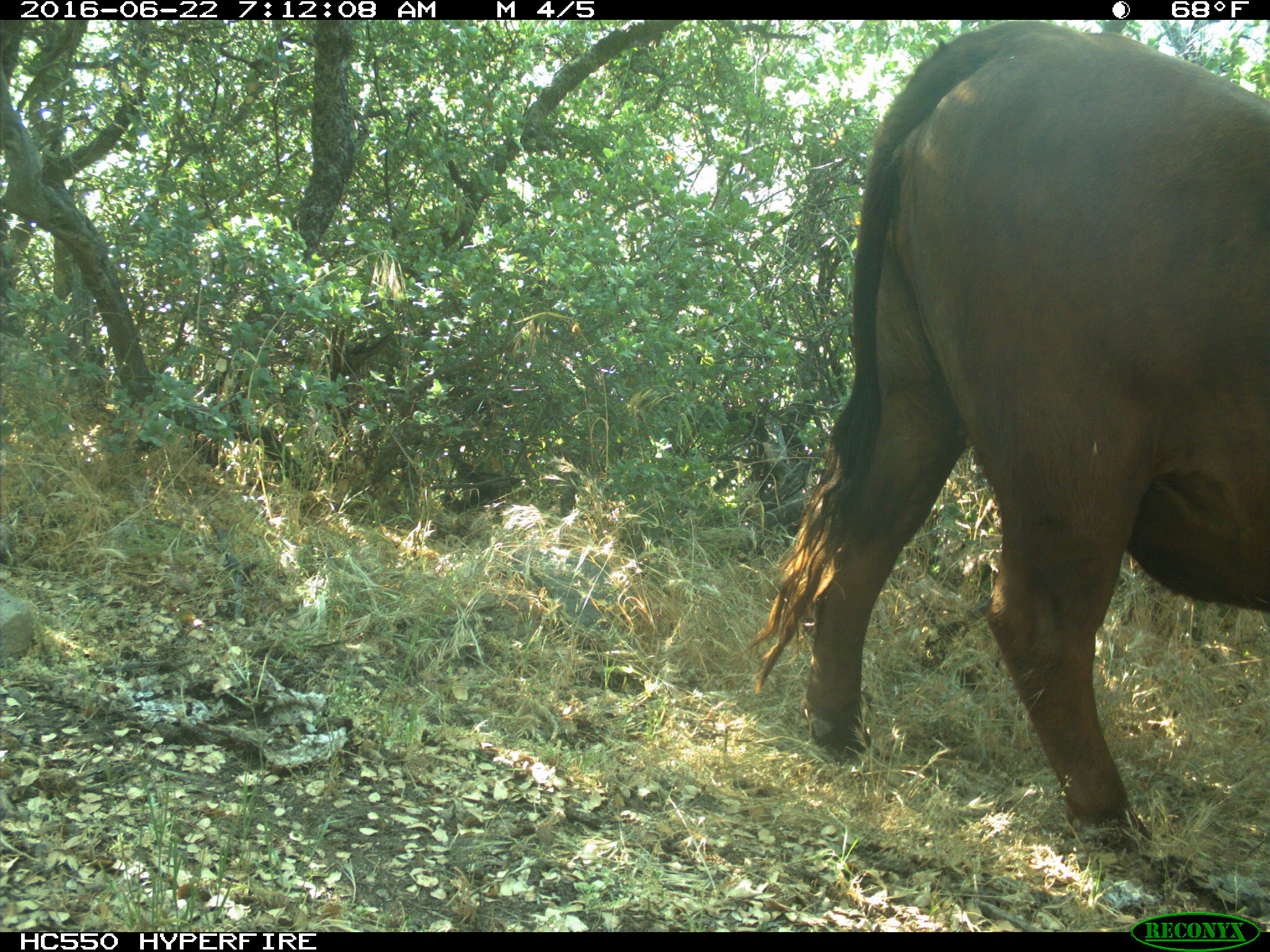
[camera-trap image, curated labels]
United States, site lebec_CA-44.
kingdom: Animalia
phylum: Chordata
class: Mammalia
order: Artiodactyla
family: Bovidae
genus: Bos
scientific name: Bos taurus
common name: domestic cow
Bos taurus (domestic cow).